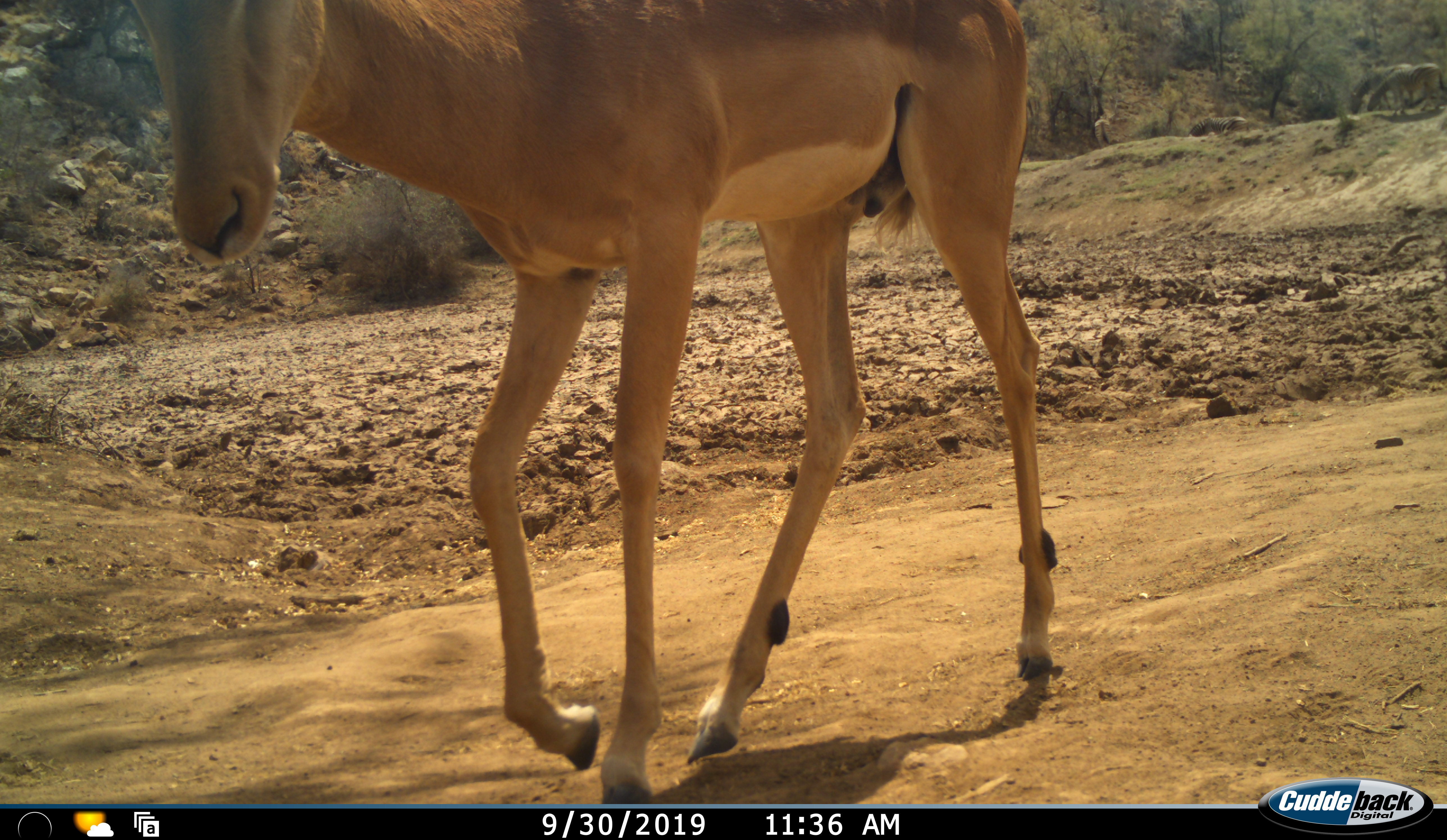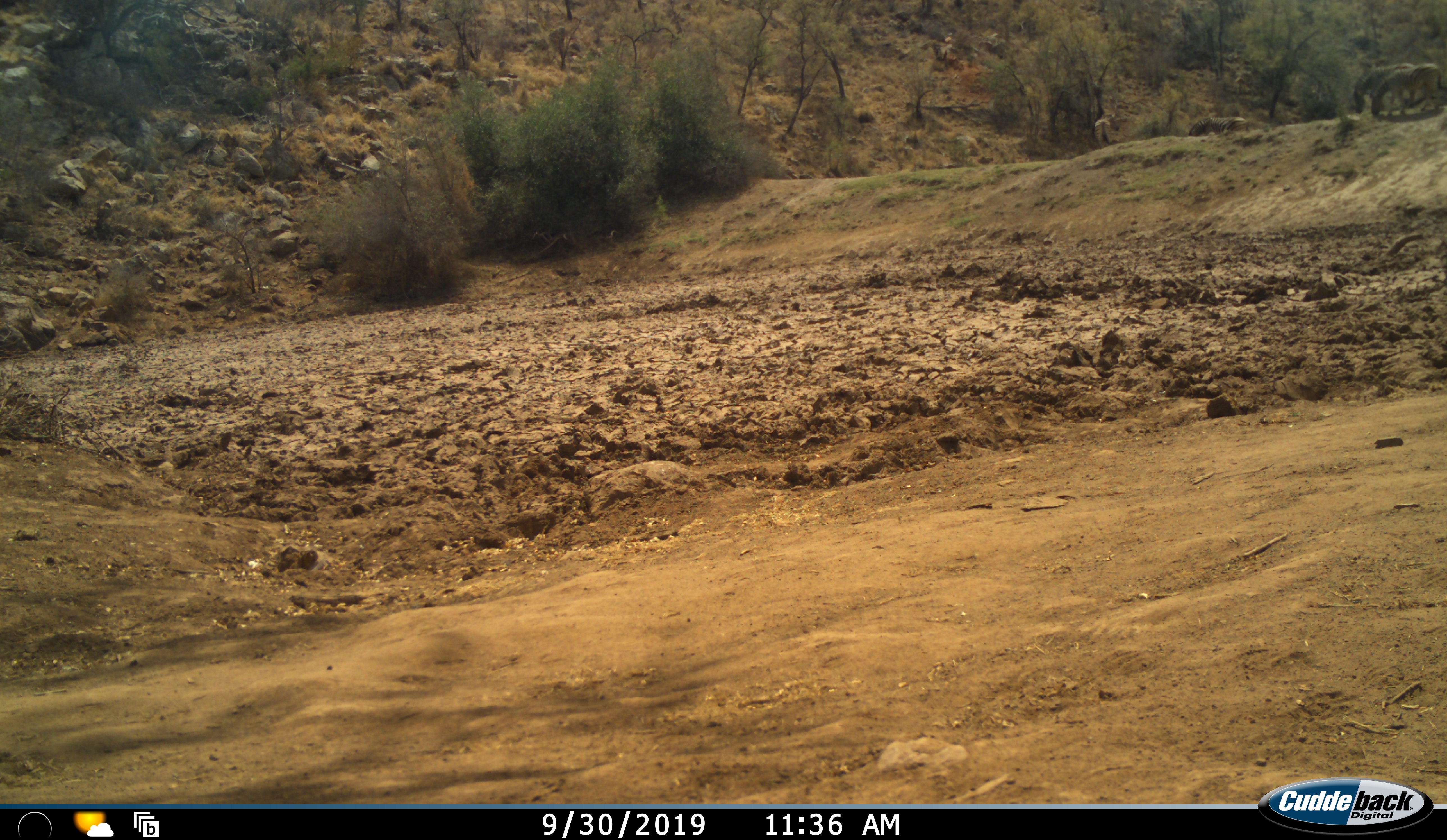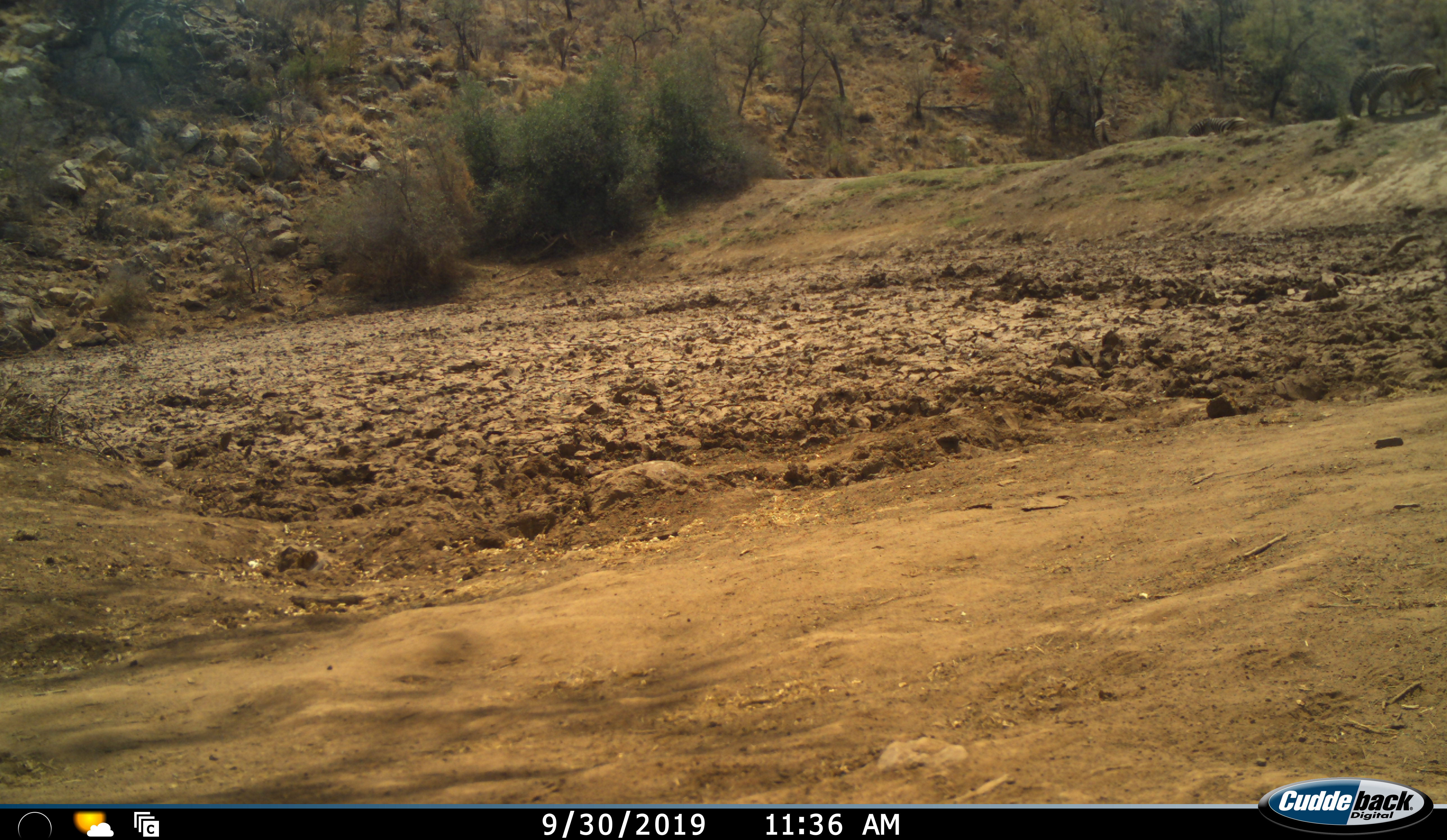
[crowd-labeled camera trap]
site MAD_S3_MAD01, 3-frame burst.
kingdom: Animalia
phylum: Chordata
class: Mammalia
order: Artiodactyla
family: Bovidae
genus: Aepyceros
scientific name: Aepyceros melampus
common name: impala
Impala (Aepyceros melampus), count 1. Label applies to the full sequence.